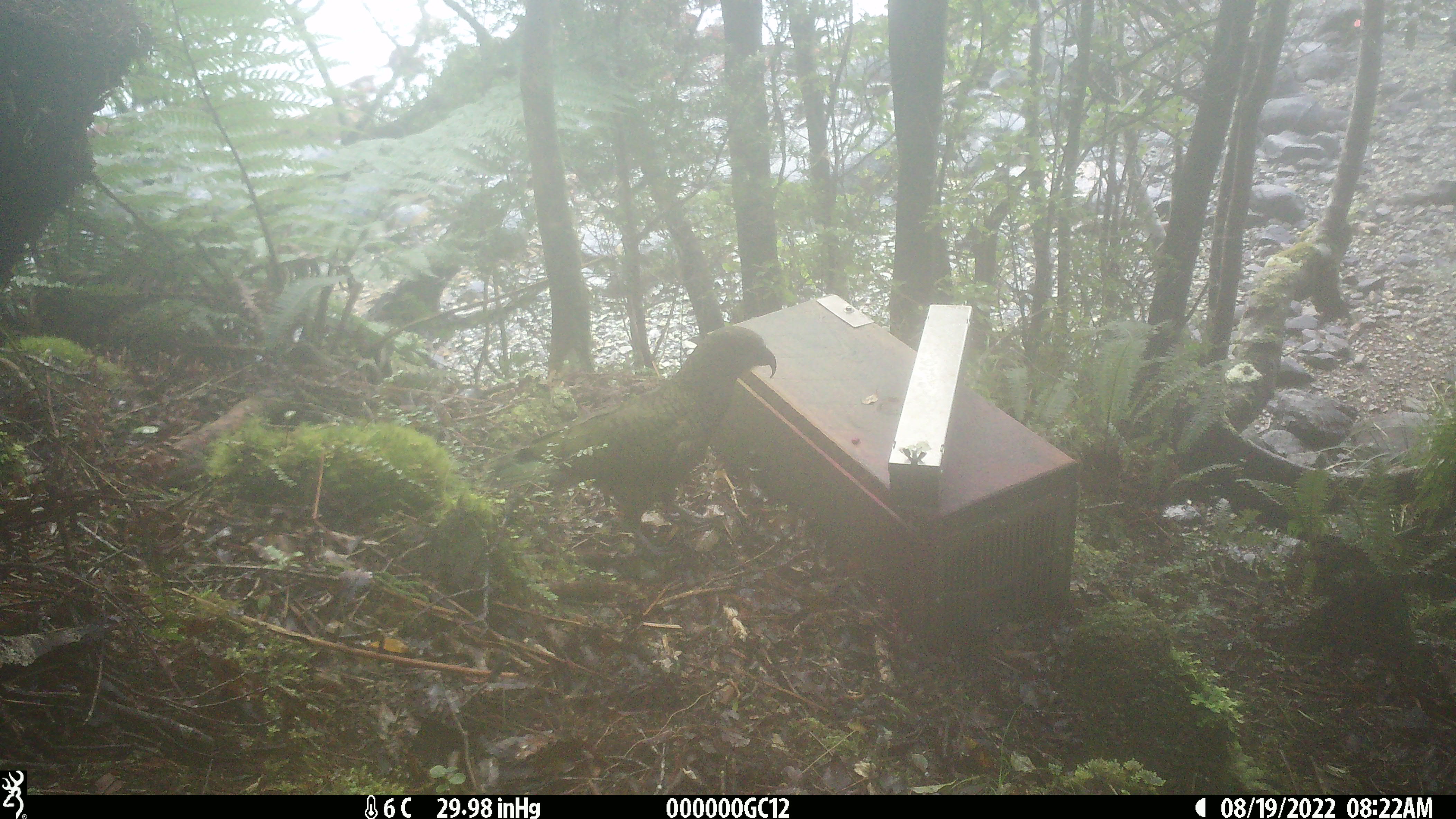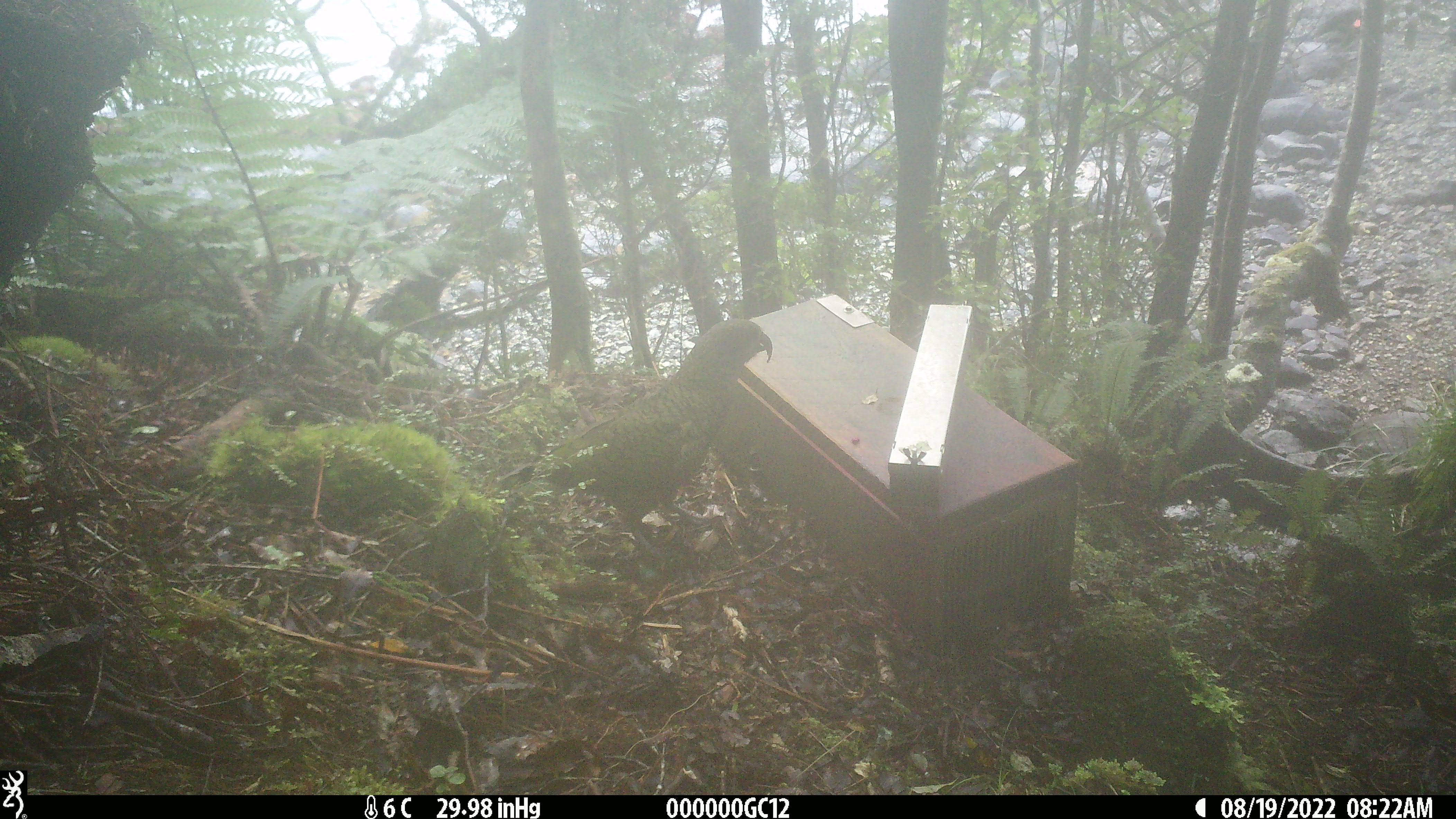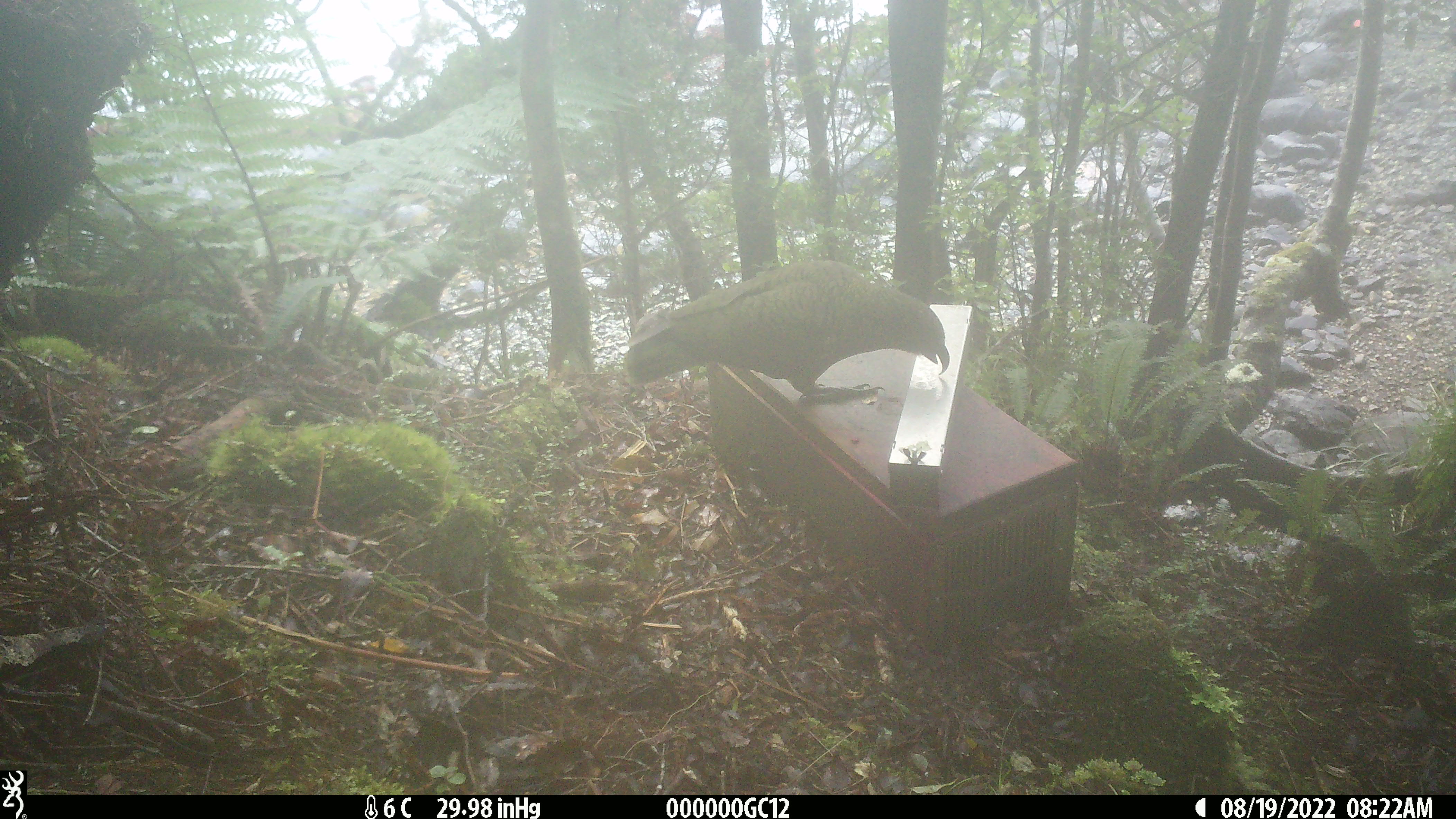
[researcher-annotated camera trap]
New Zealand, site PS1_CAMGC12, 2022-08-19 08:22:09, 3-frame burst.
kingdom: Animalia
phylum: Chordata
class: Aves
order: Psittaciformes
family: Strigopidae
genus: Nestor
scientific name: Nestor notabilis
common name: kea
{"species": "kea (Nestor notabilis)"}